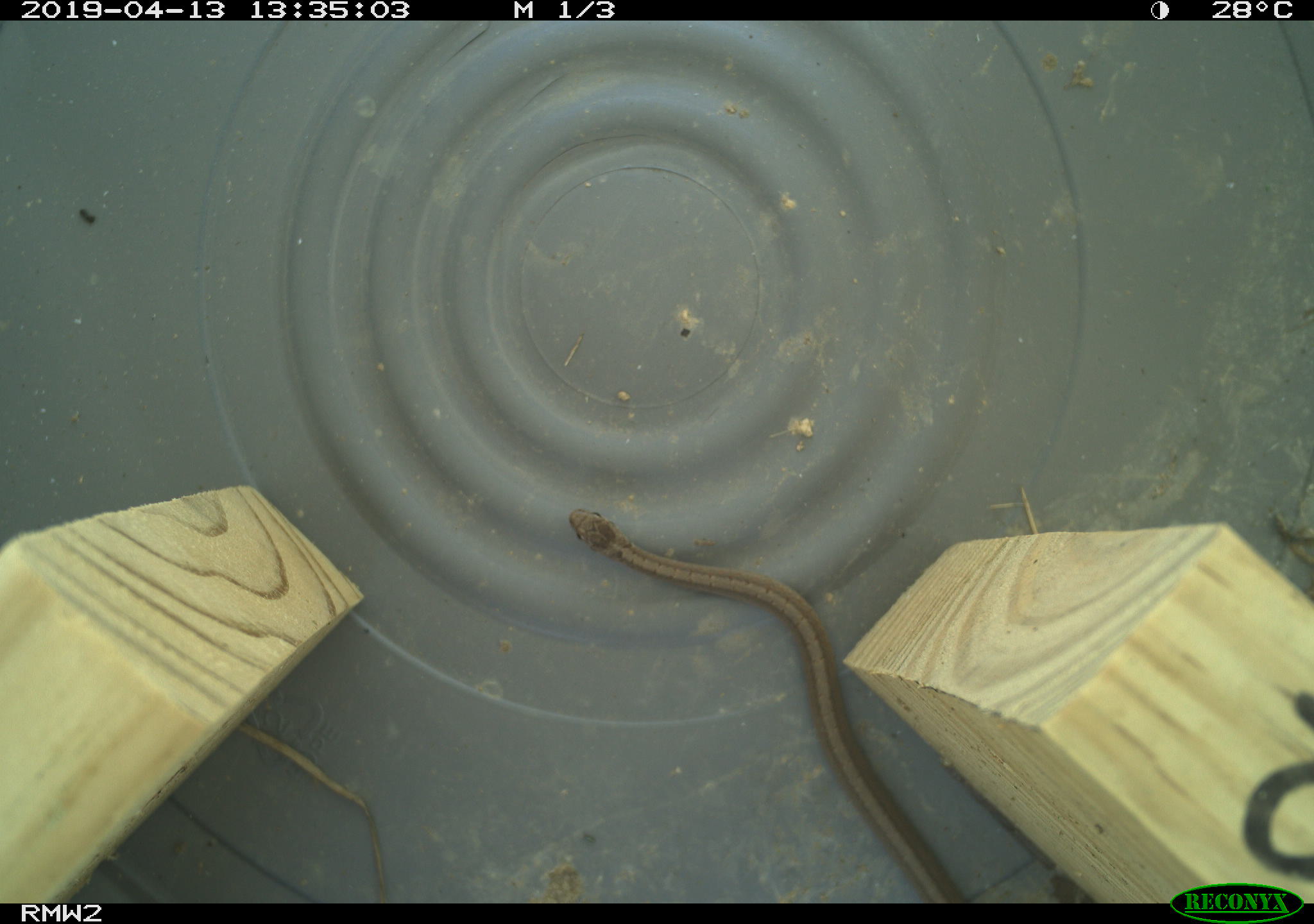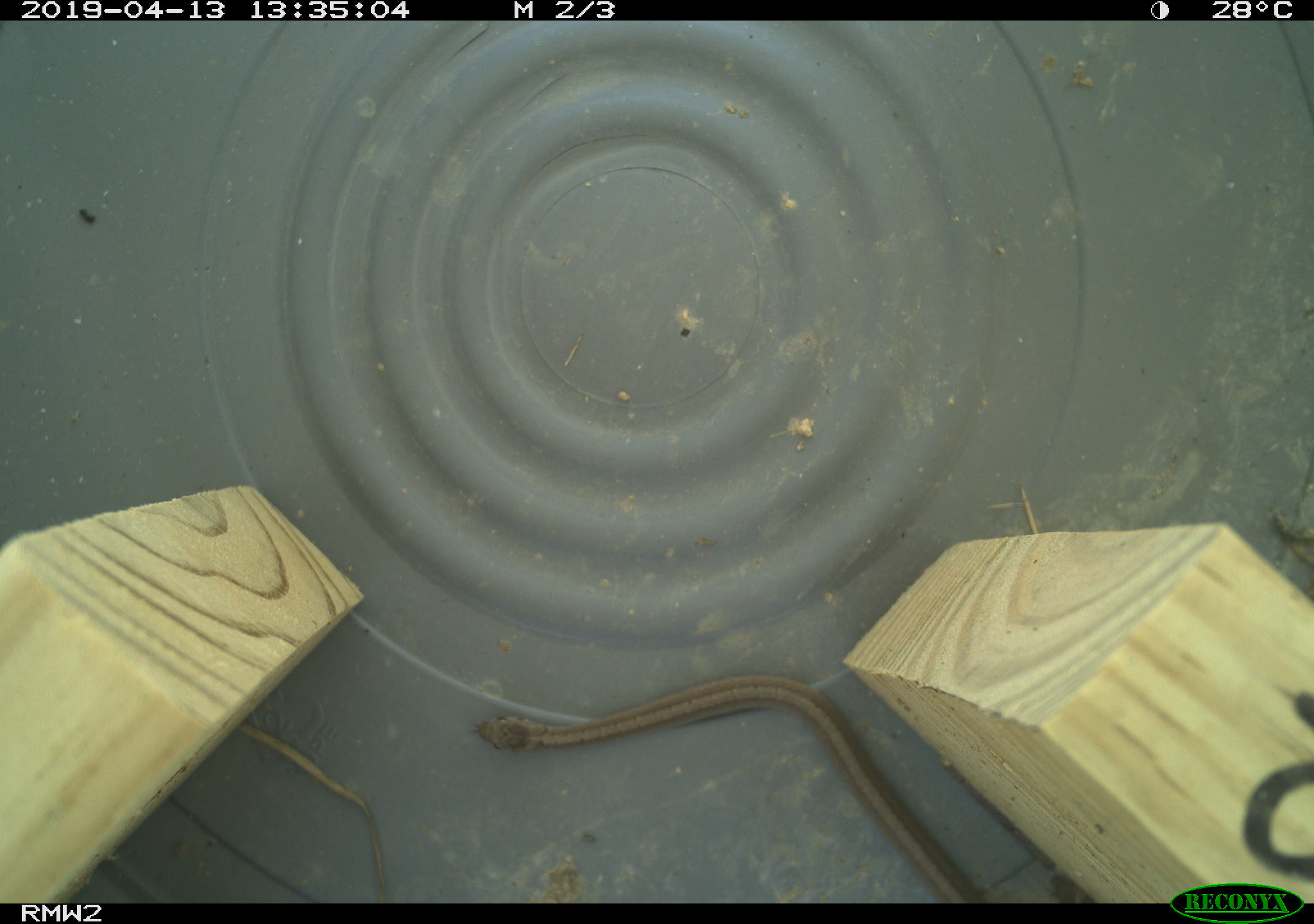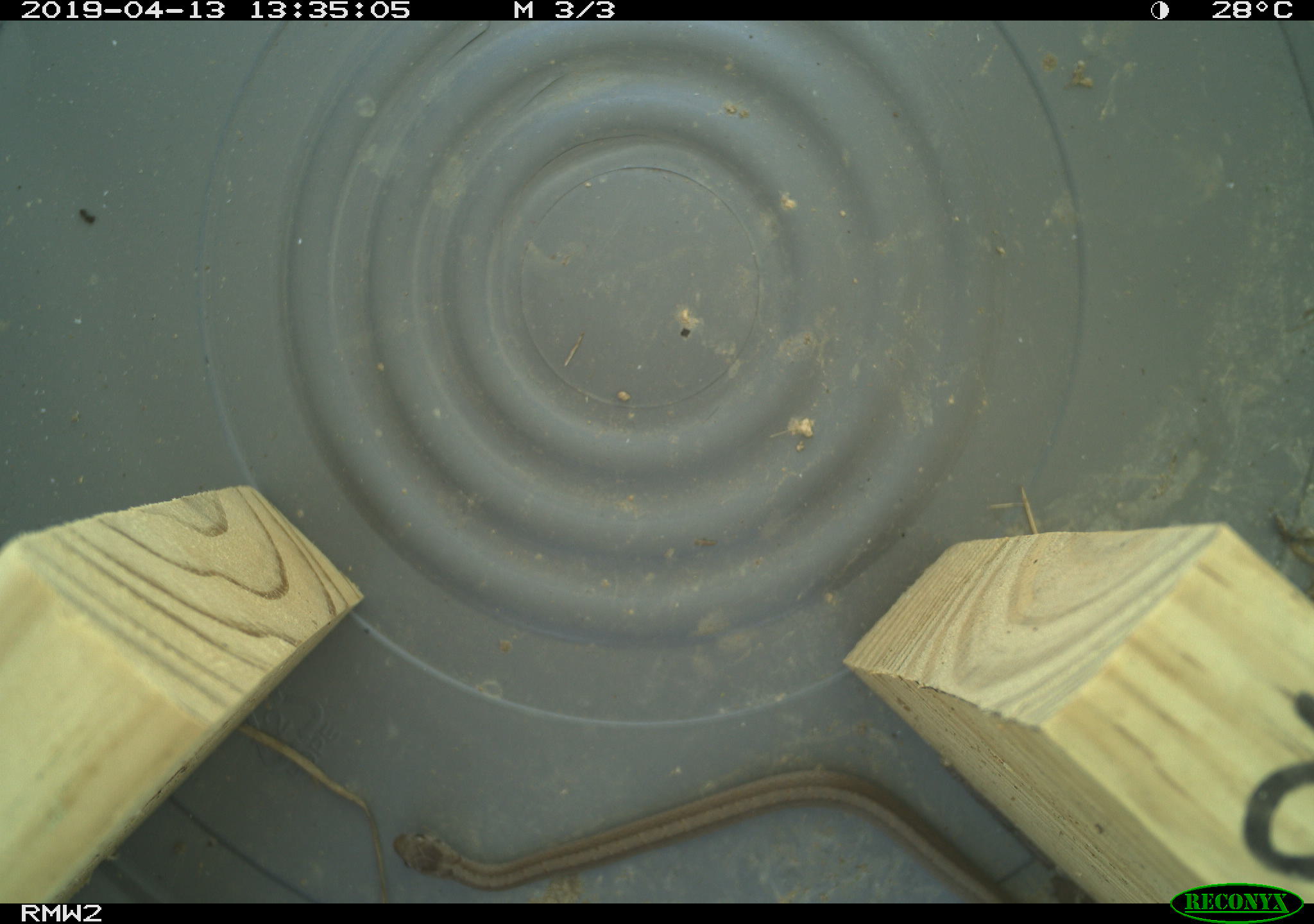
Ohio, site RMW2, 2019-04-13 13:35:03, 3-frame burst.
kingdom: Animalia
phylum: Chordata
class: Reptilia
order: Squamata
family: Colubridae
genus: Storeria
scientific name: Storeria dekayi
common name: dekay's brownsnake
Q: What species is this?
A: Dekay's brownsnake (Storeria dekayi).